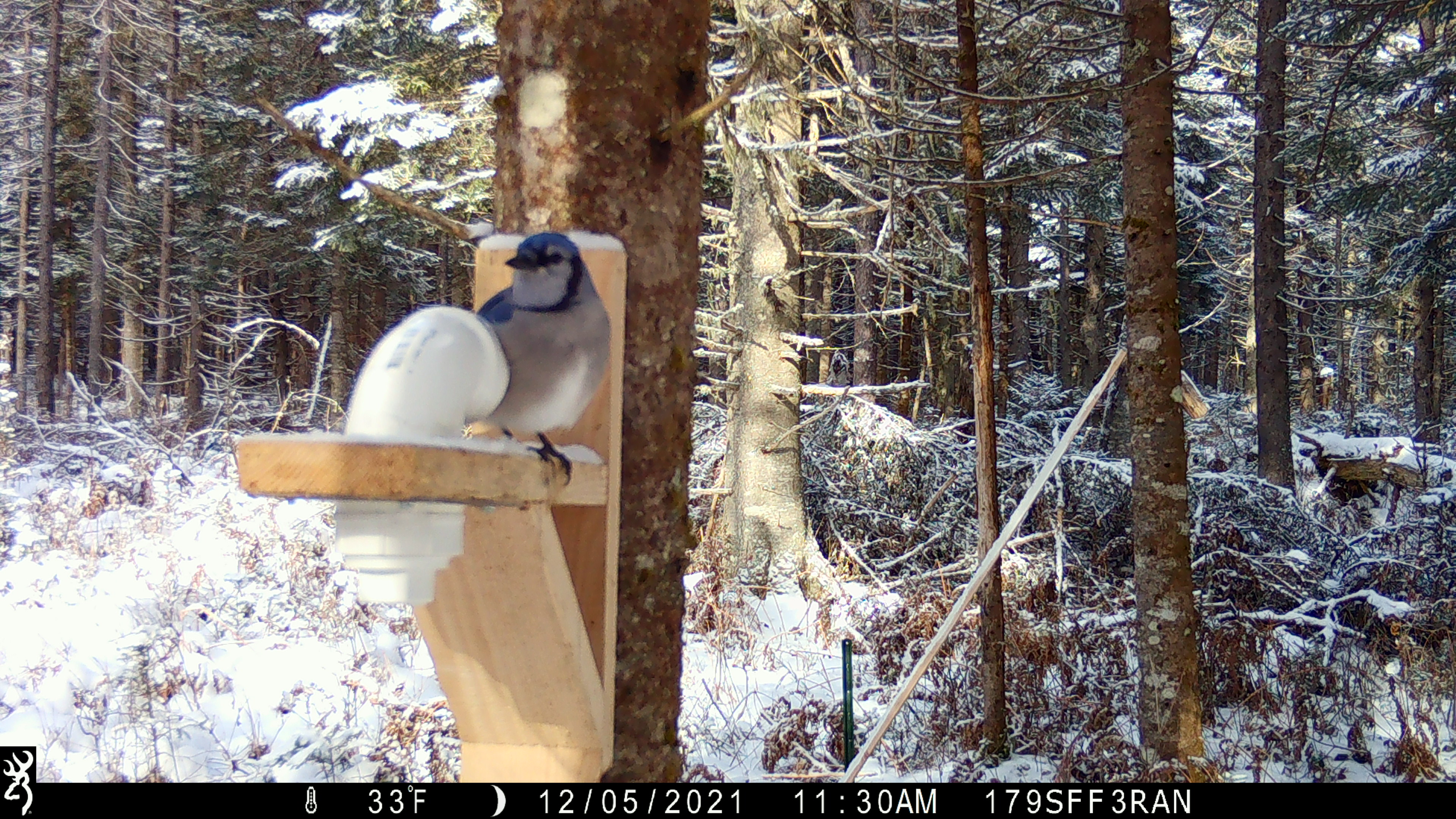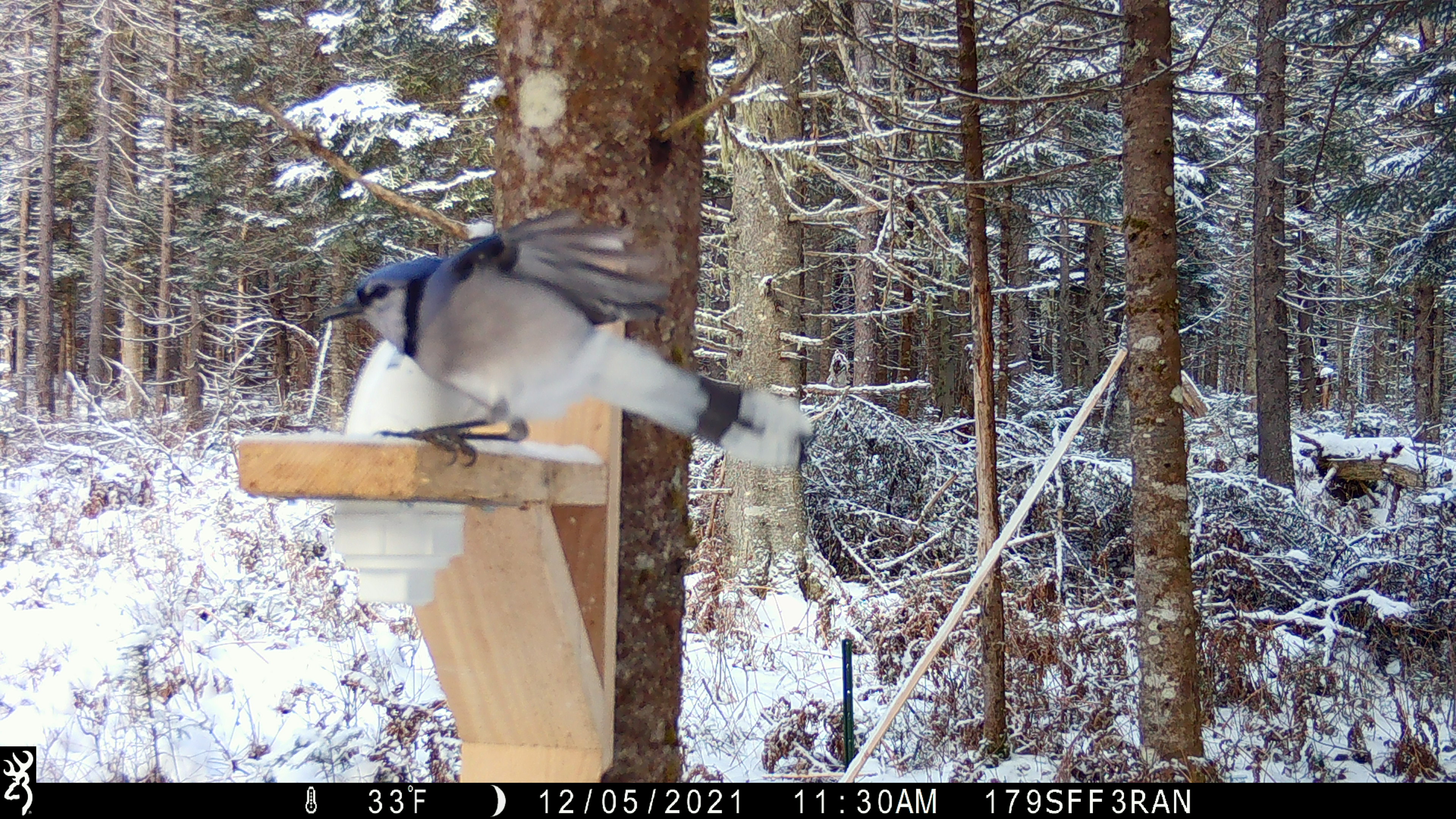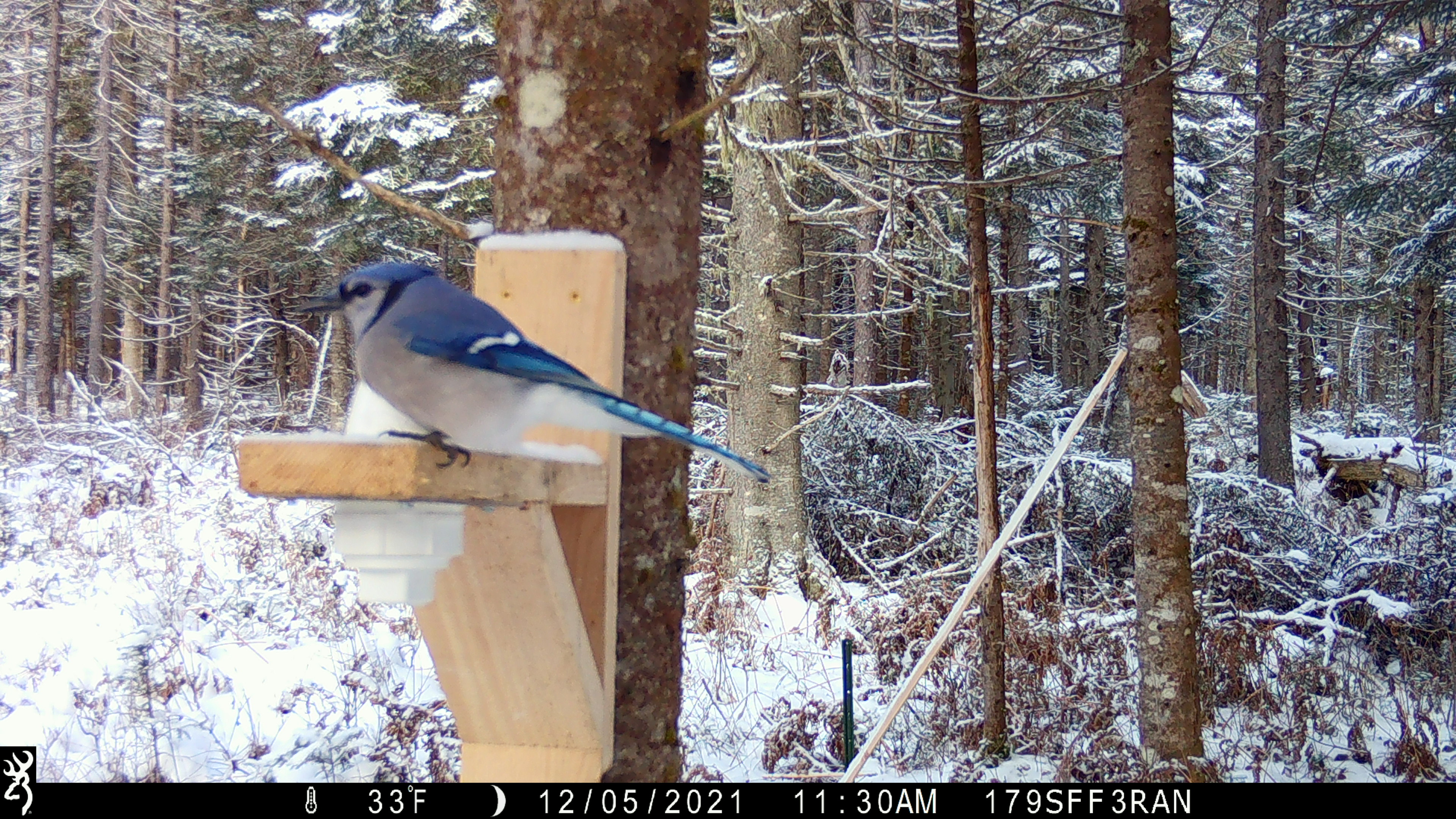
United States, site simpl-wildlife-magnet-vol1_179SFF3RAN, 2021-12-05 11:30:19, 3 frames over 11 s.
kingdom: Animalia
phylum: Chordata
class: Aves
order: Passeriformes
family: Corvidae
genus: Cyanocitta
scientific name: Cyanocitta cristata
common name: blue jay